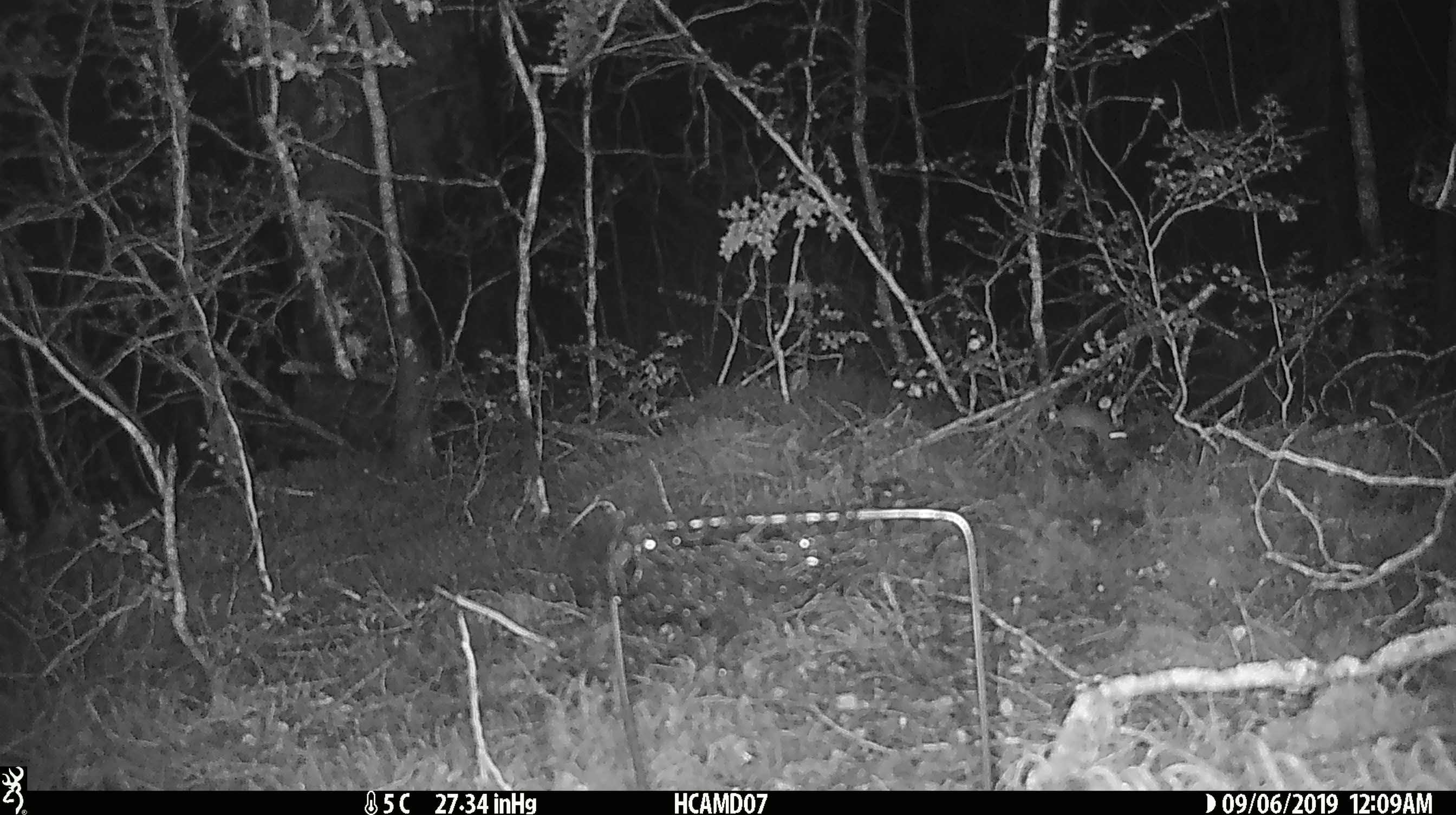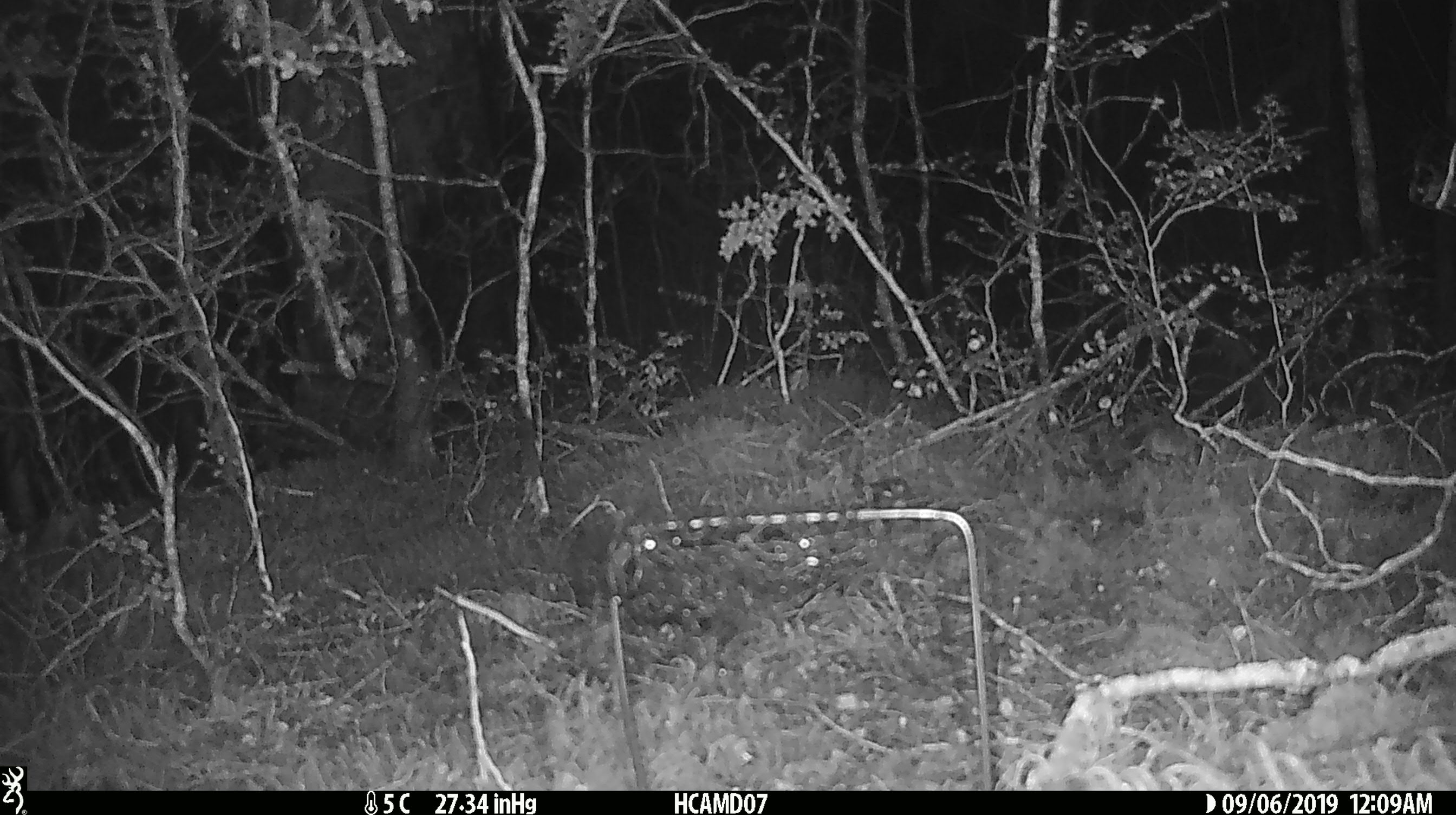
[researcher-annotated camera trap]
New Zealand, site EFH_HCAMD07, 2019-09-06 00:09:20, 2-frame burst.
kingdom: Animalia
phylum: Chordata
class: Mammalia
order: Rodentia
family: Muridae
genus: Mus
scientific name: Mus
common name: mouse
Mouse (Mus).